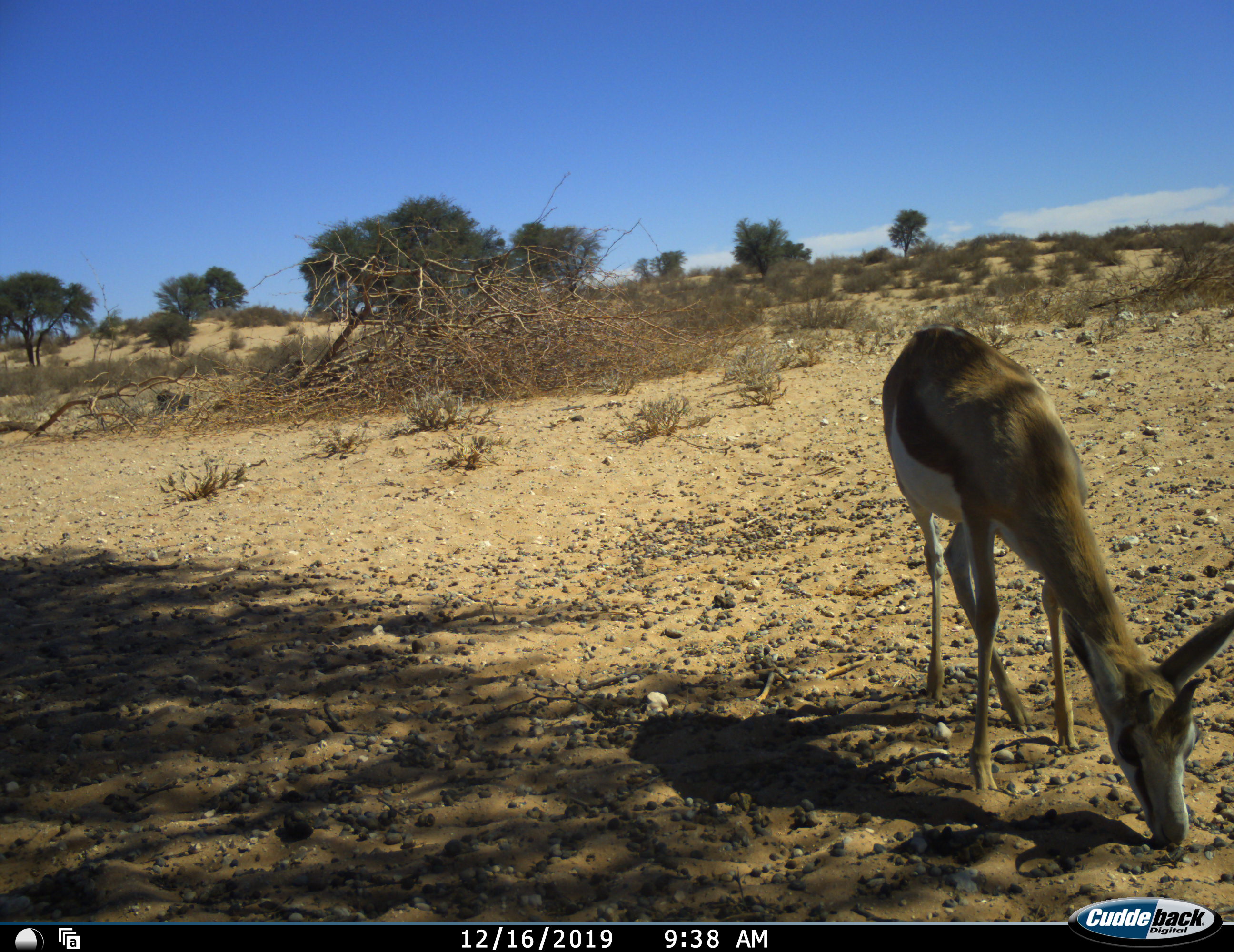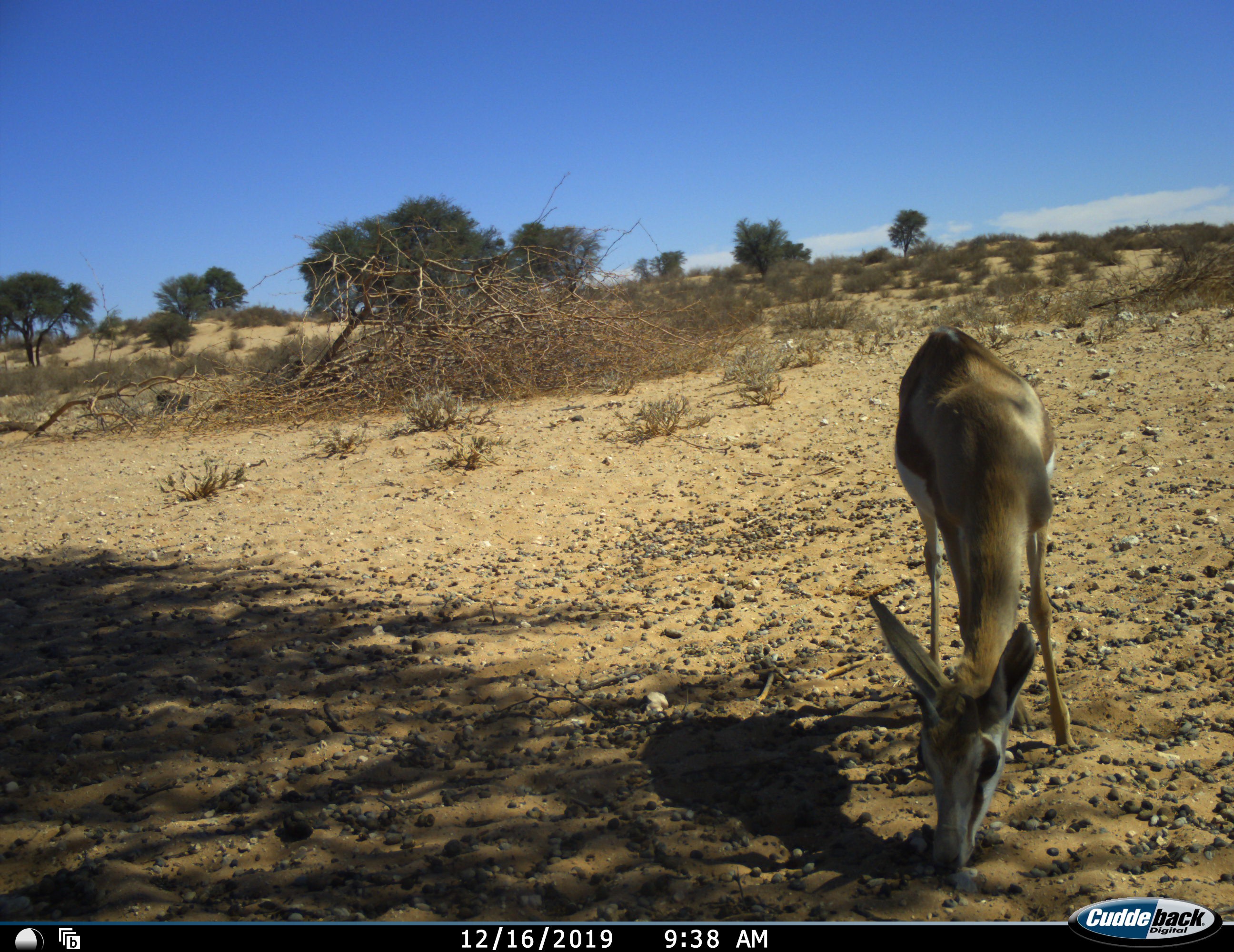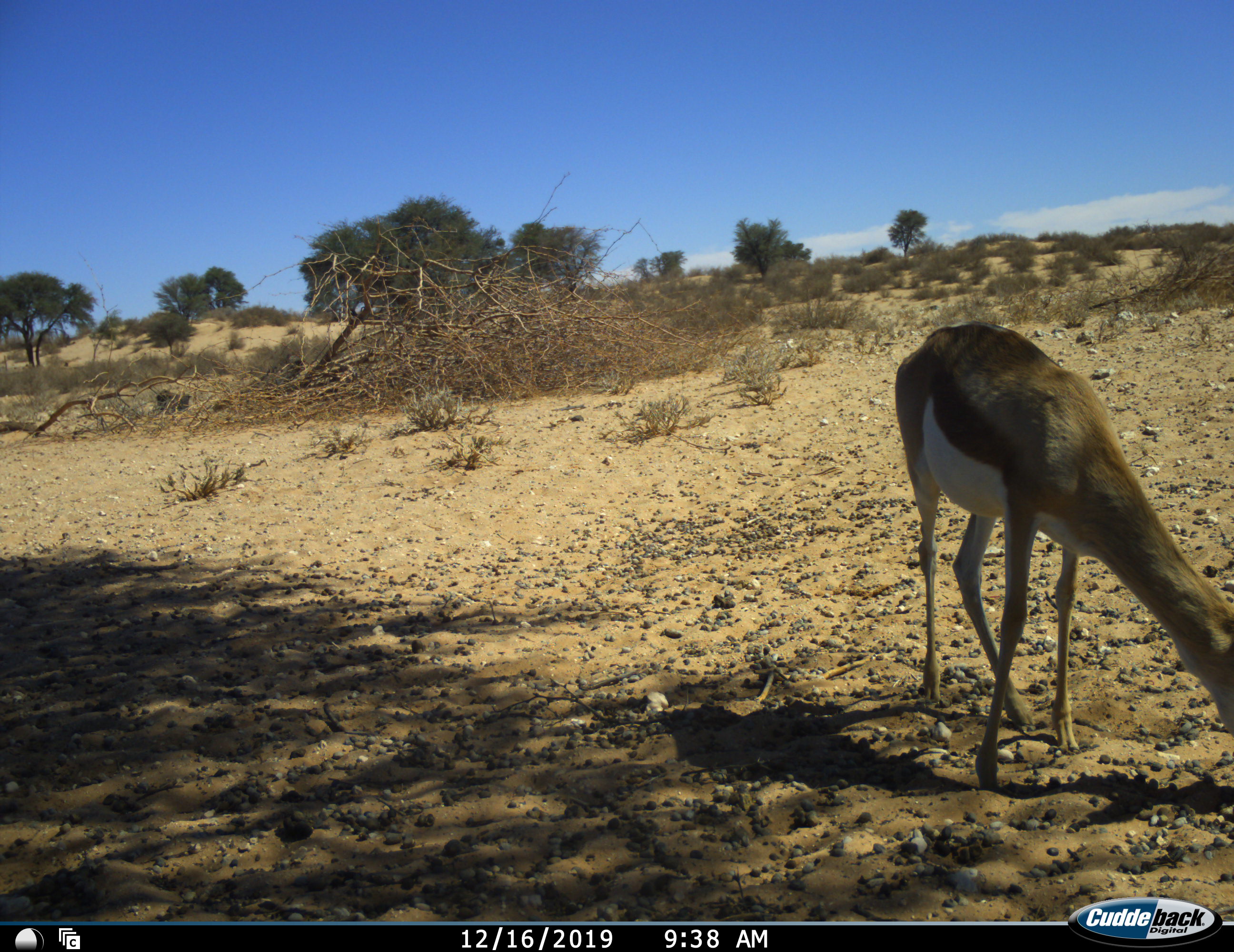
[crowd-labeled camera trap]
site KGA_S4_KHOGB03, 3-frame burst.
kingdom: Animalia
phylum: Chordata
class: Mammalia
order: Artiodactyla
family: Bovidae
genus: Antidorcas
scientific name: Antidorcas marsupialis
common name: springbok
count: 1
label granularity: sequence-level